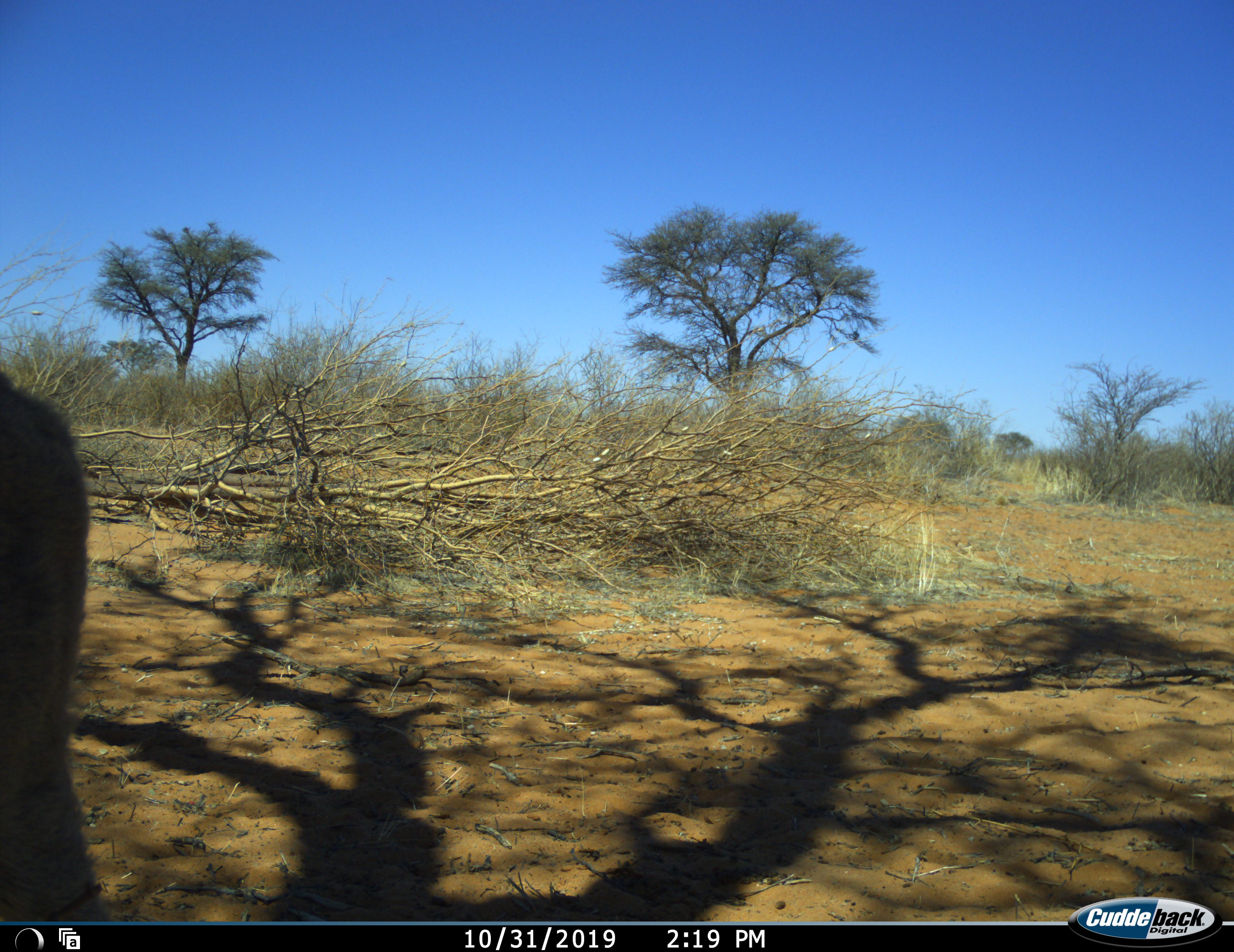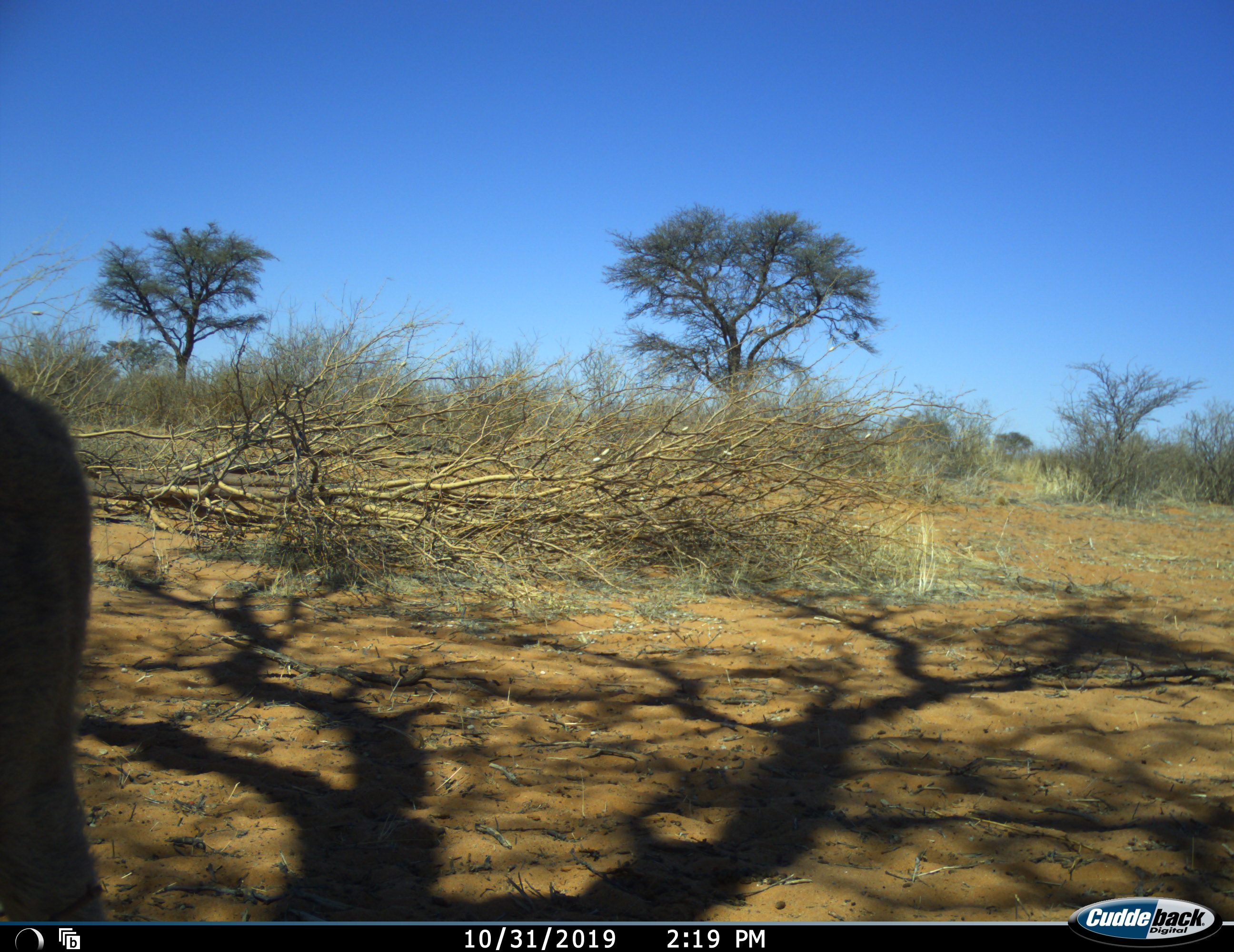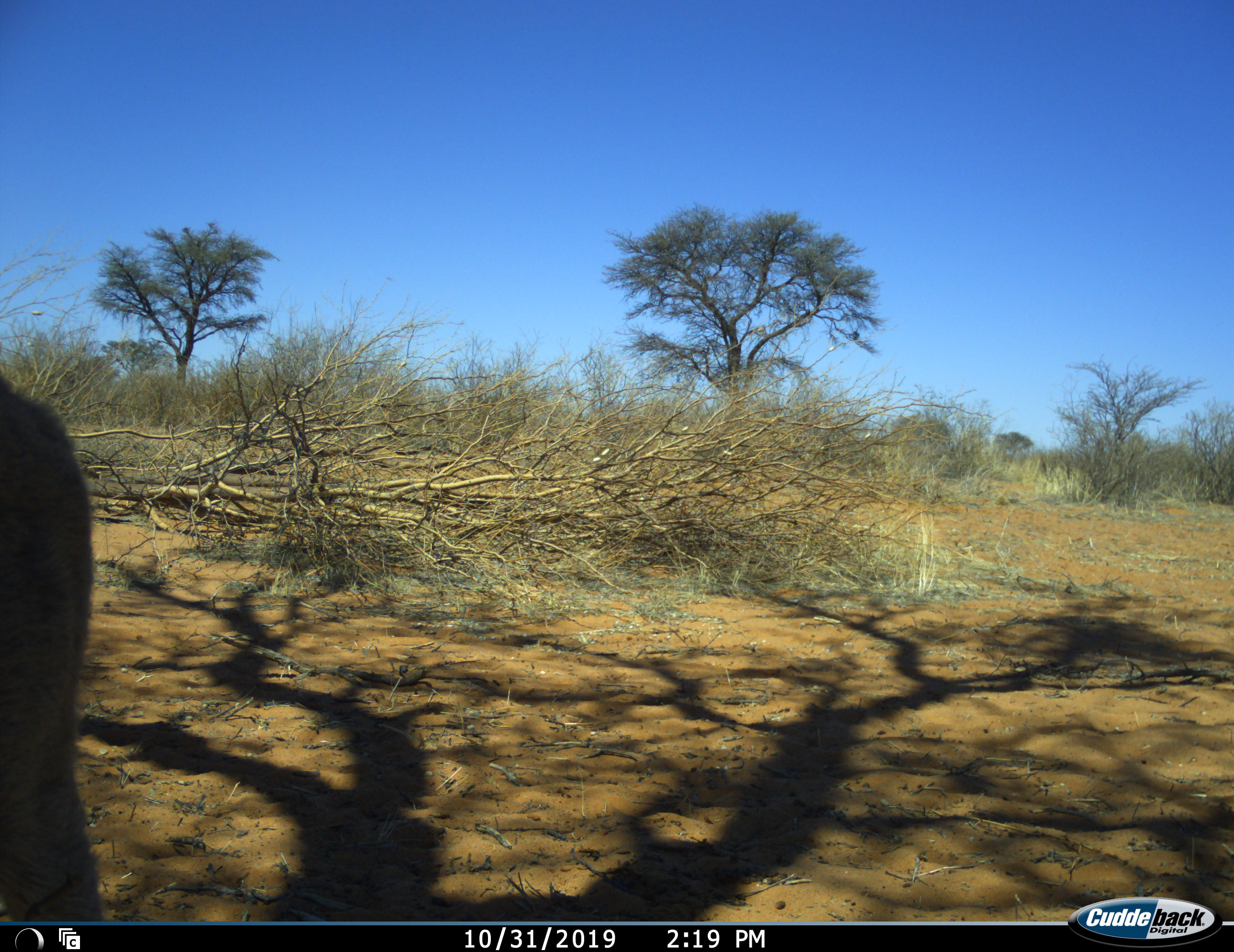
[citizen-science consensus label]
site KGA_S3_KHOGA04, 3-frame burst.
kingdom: Animalia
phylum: Chordata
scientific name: Vertebrata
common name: domestic animal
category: domesticanimal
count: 1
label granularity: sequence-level